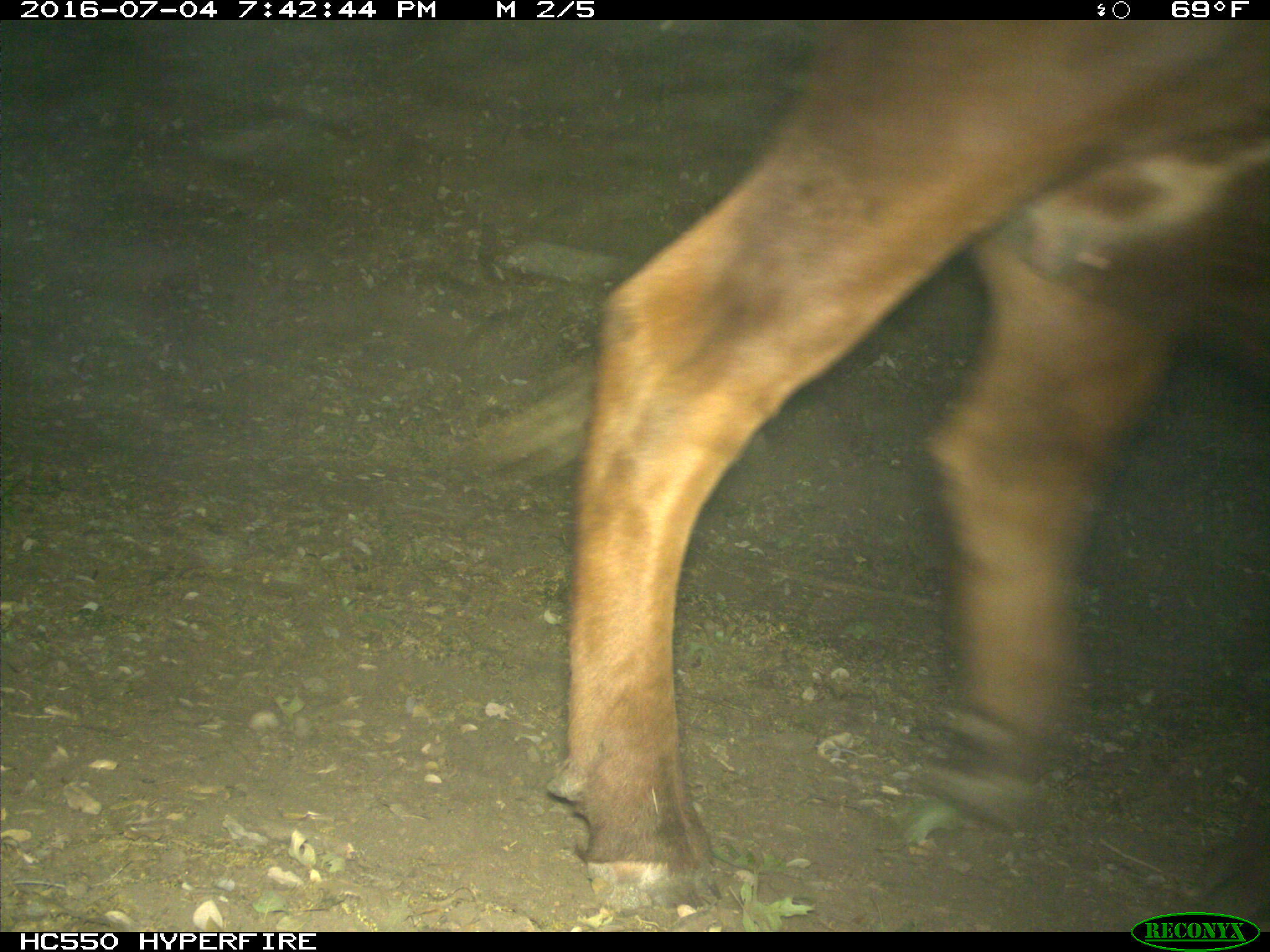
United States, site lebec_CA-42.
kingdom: Animalia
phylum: Chordata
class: Mammalia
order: Artiodactyla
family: Bovidae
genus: Bos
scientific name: Bos taurus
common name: domestic cow